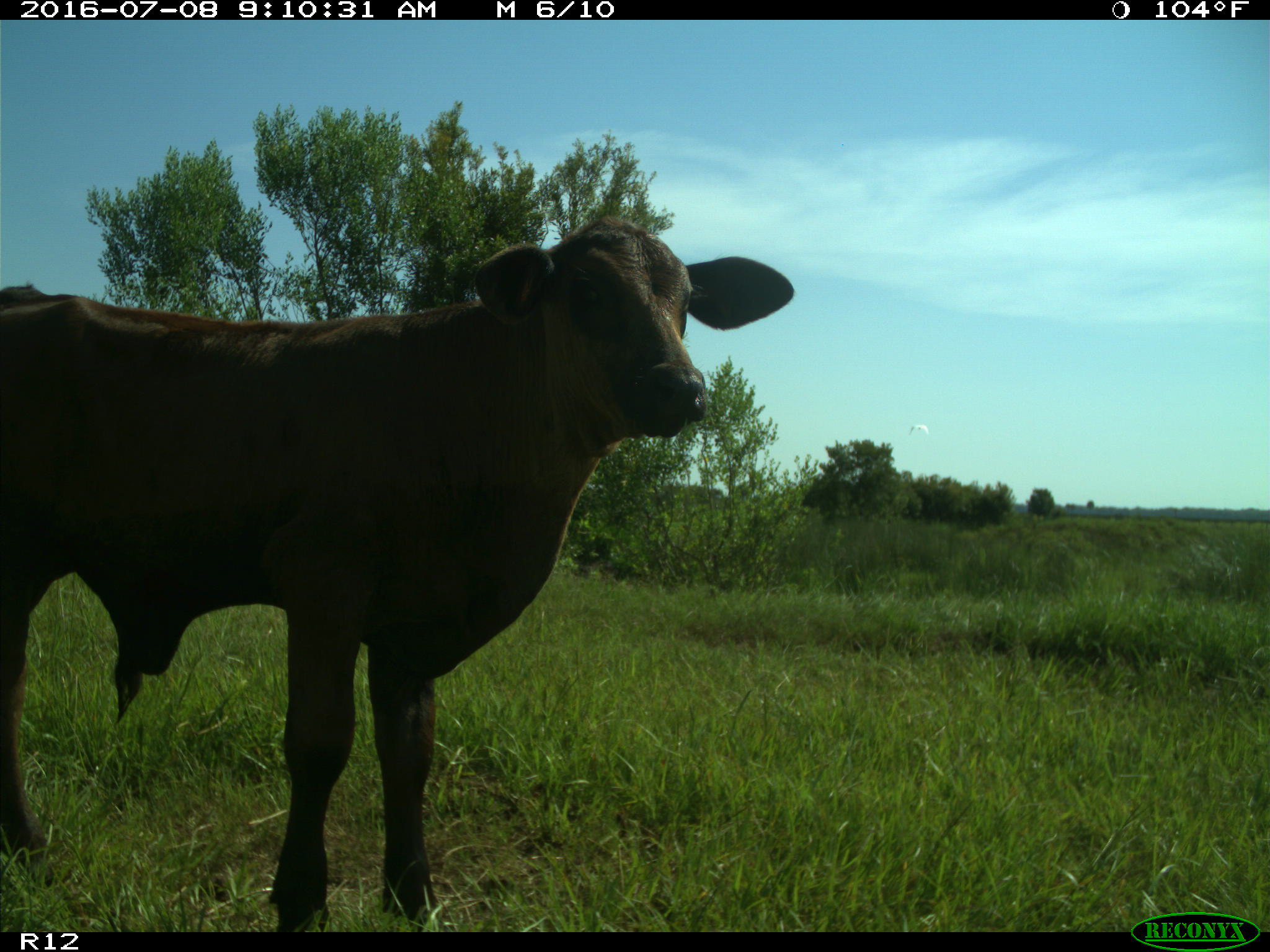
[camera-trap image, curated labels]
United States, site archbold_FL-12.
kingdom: Animalia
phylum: Chordata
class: Mammalia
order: Artiodactyla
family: Bovidae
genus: Bos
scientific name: Bos taurus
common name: domestic cow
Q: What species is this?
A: Bos taurus (domestic cow).